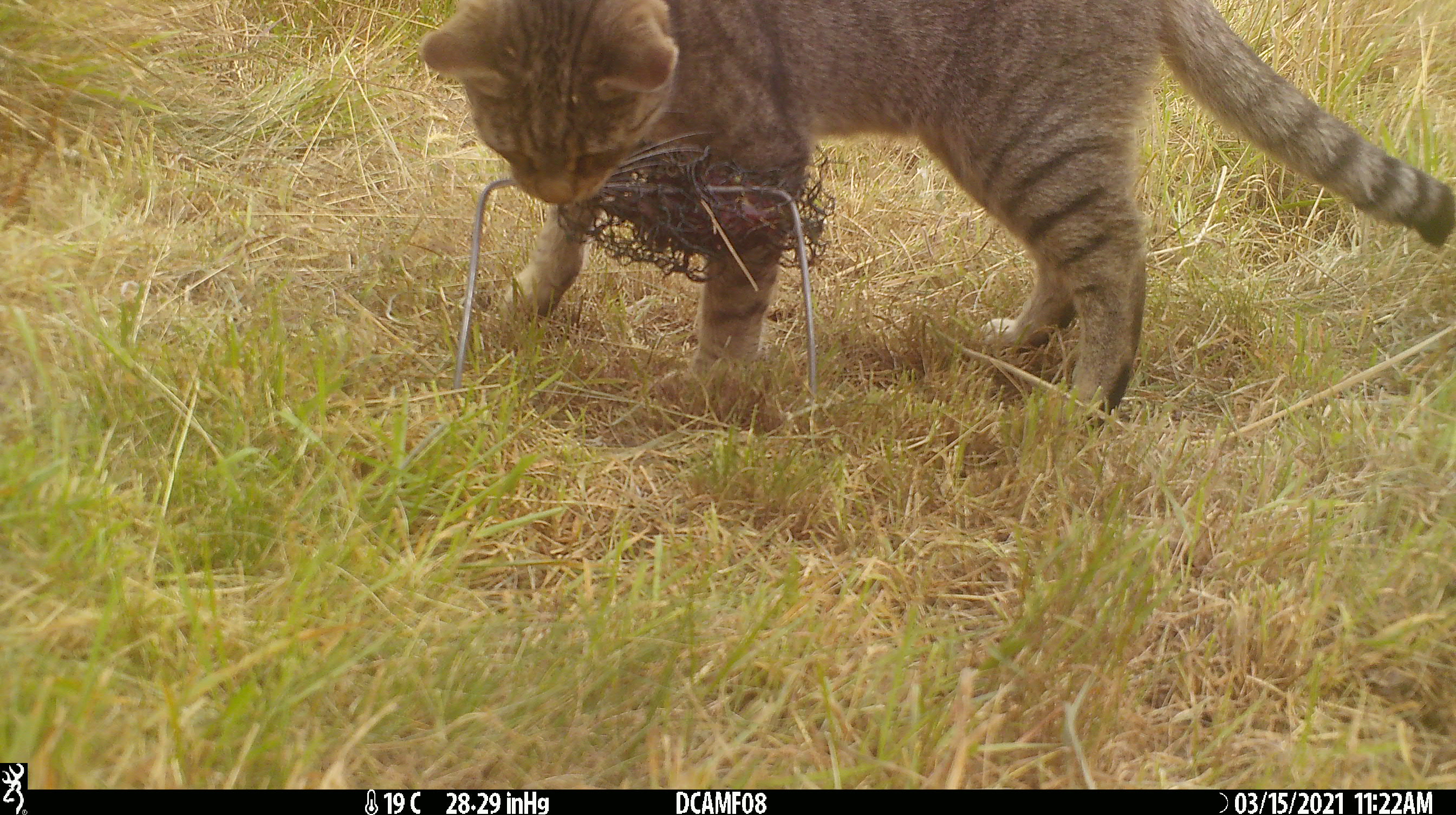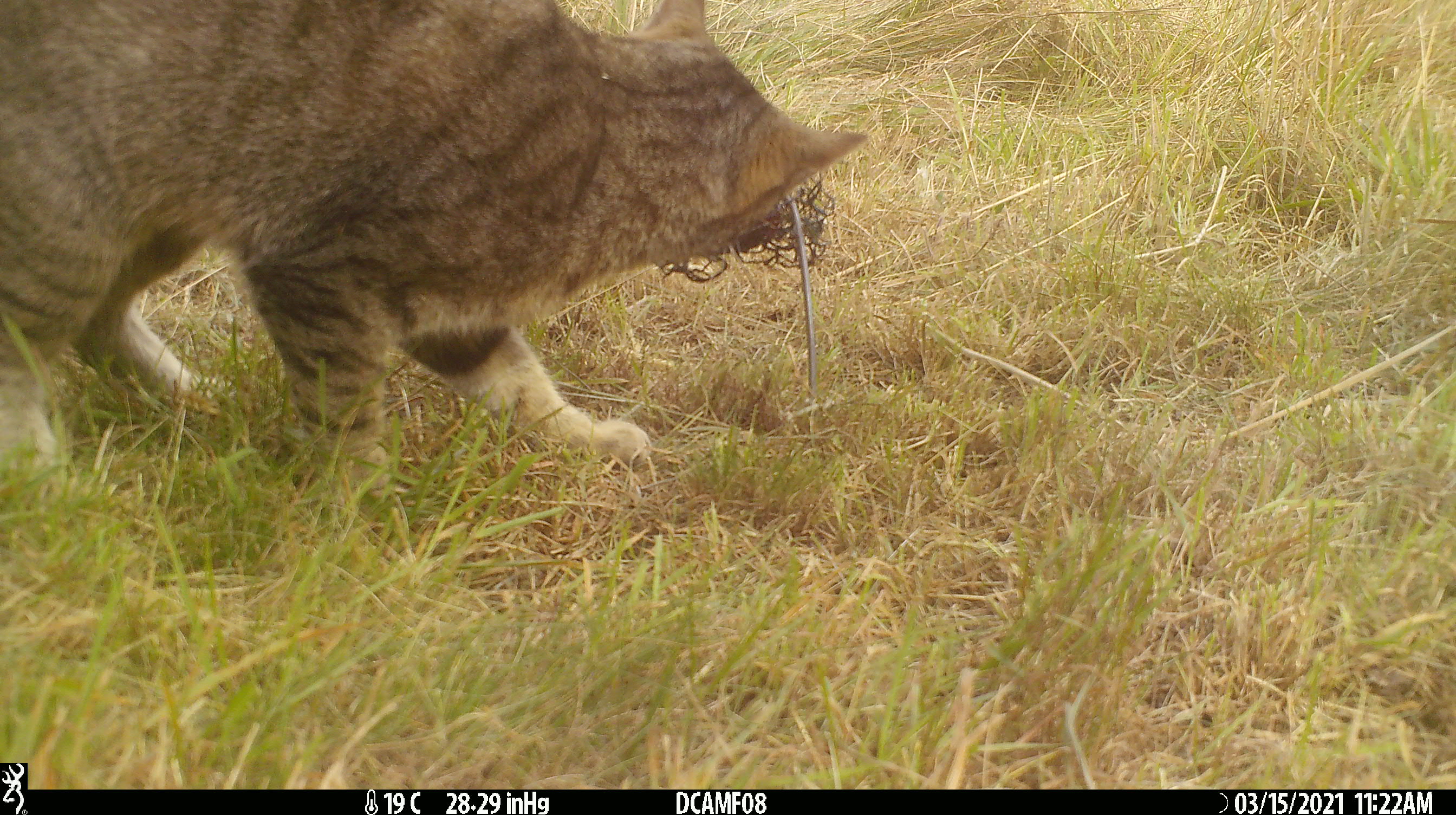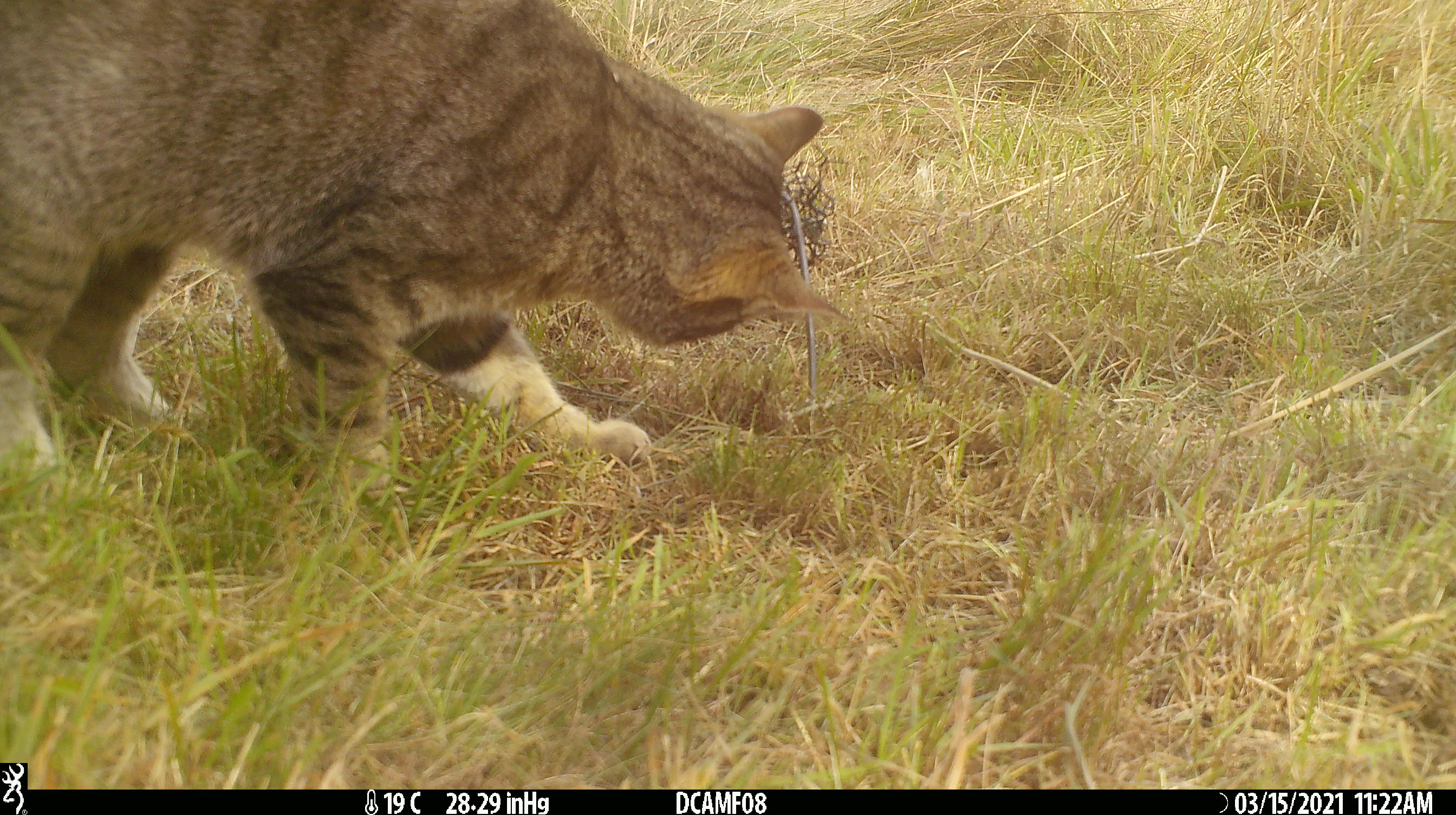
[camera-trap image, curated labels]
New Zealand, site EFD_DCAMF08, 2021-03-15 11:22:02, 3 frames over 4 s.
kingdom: Animalia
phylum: Chordata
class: Mammalia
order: Carnivora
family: Felidae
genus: Felis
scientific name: Felis catus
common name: domestic cat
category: cat